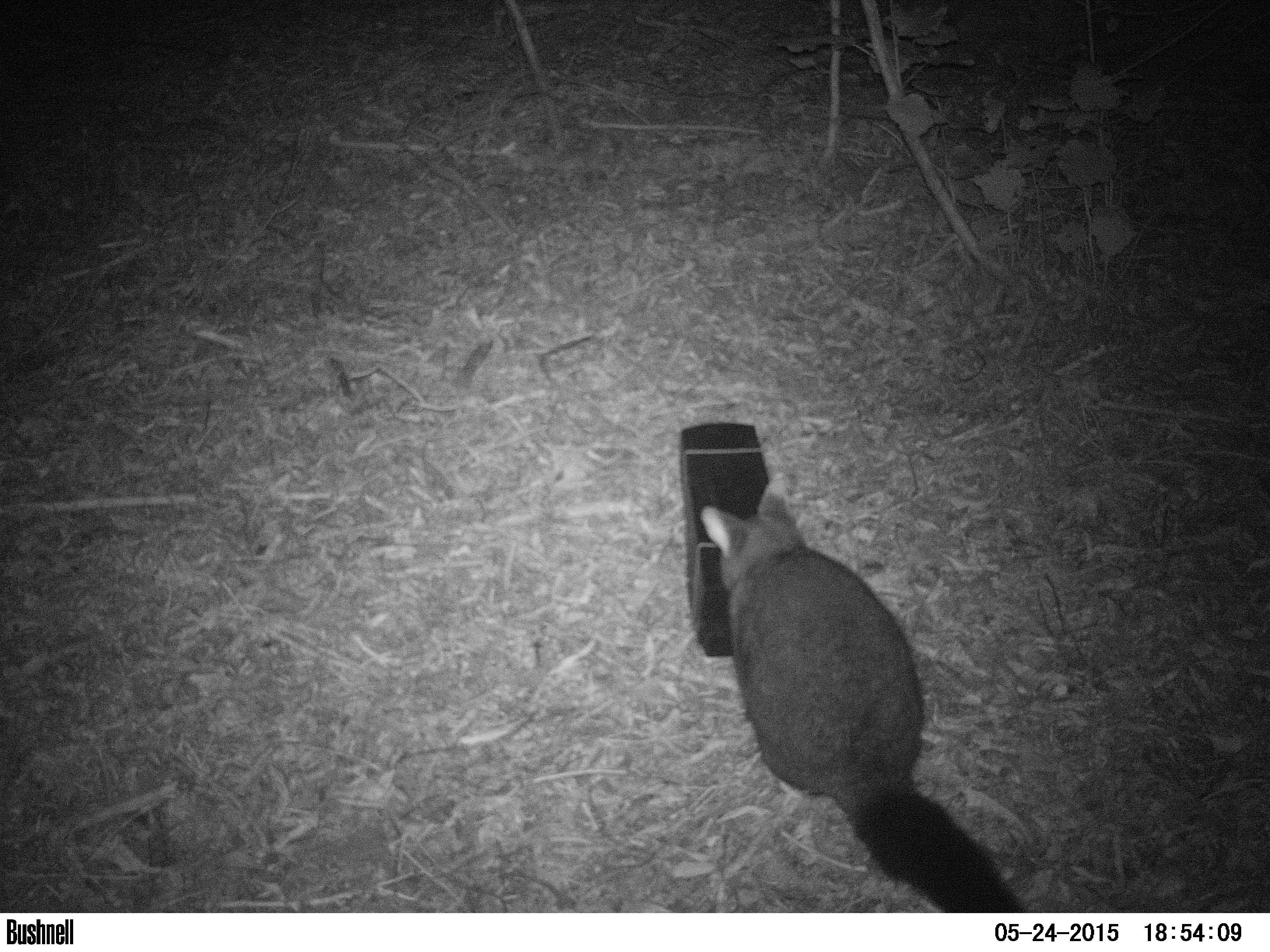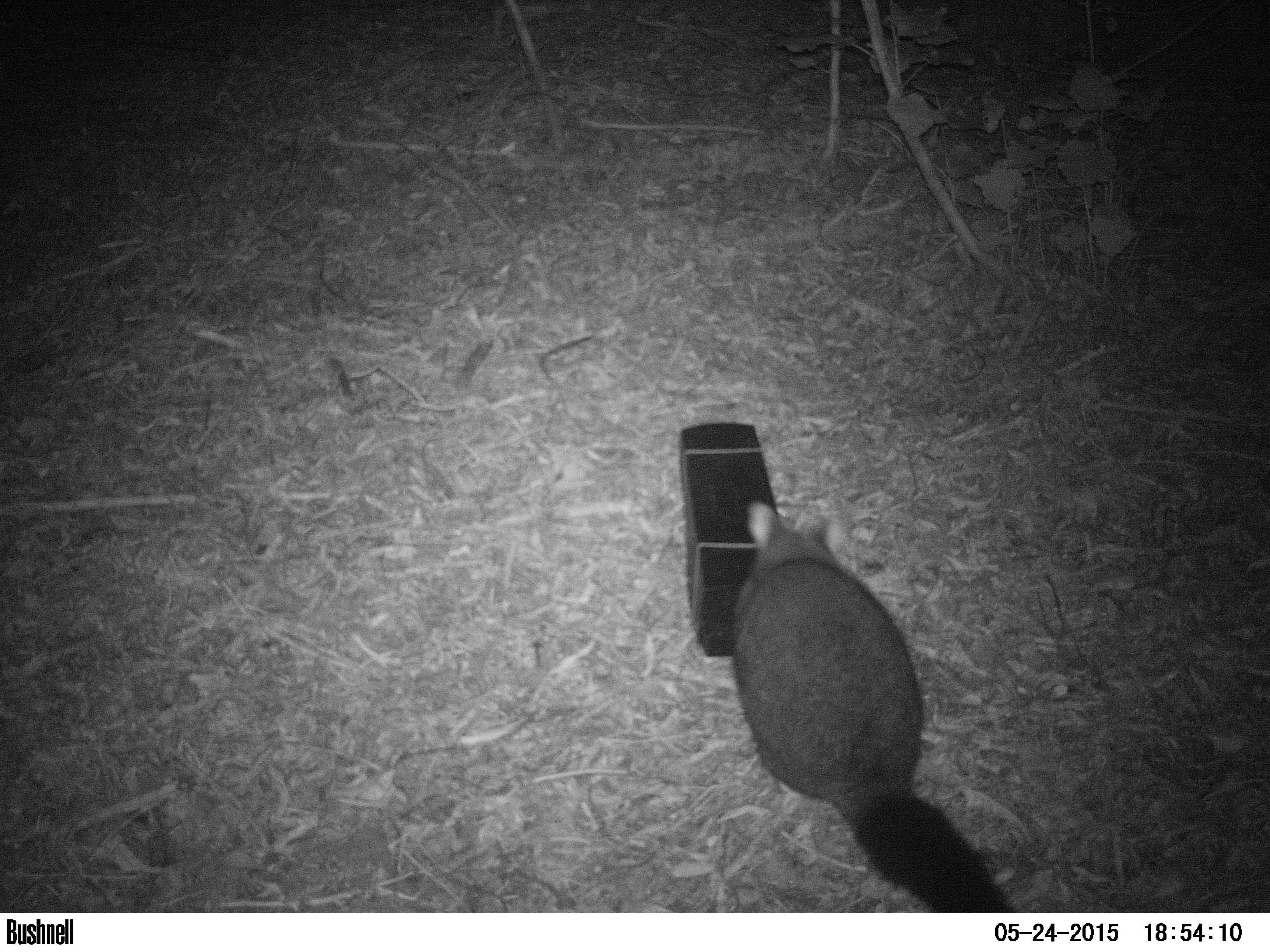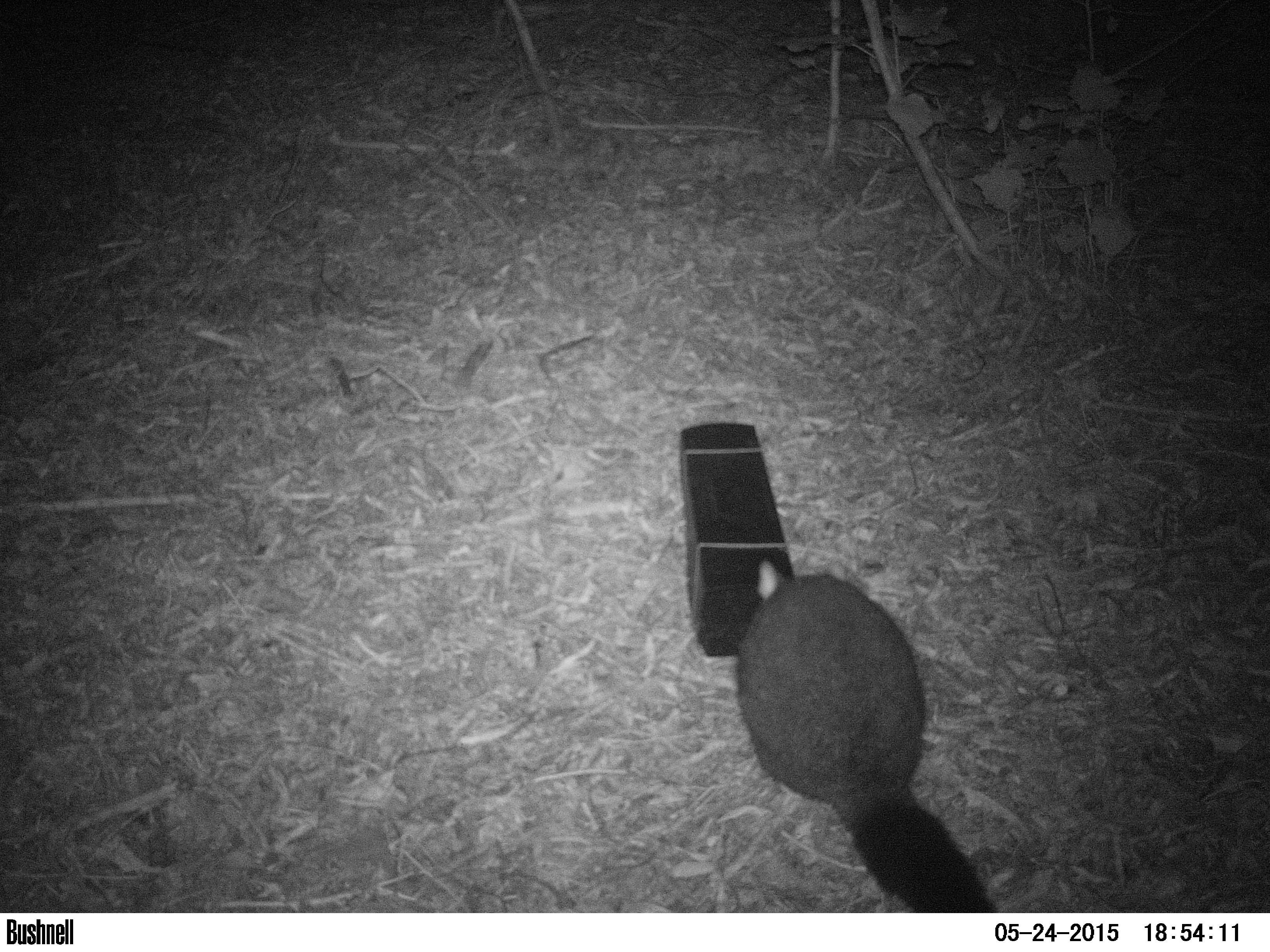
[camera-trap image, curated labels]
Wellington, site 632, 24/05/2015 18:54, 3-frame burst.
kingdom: Animalia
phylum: Chordata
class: Mammalia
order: Didelphimorphia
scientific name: Didelphimorphia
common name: possum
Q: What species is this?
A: Possum (Didelphimorphia).